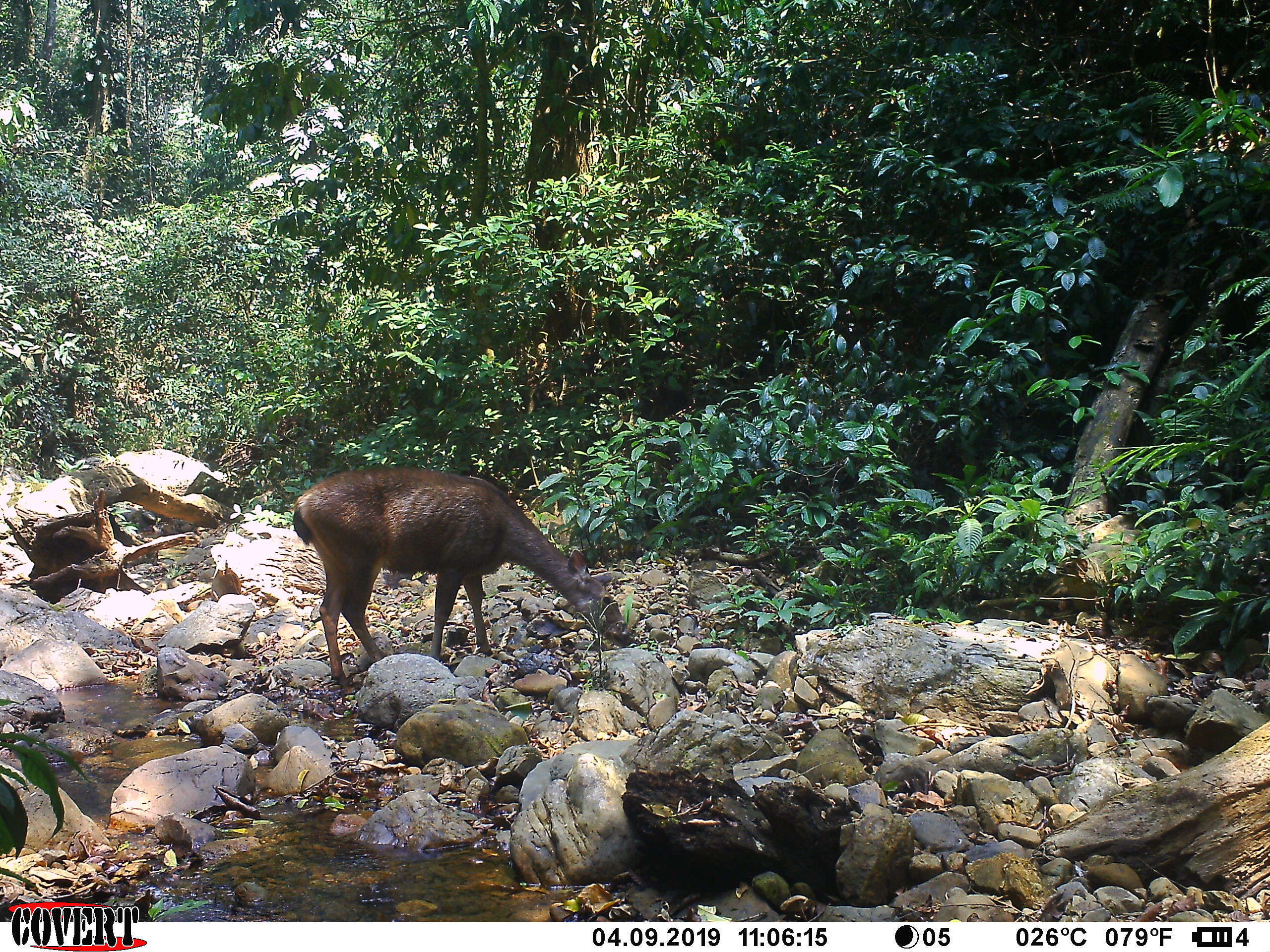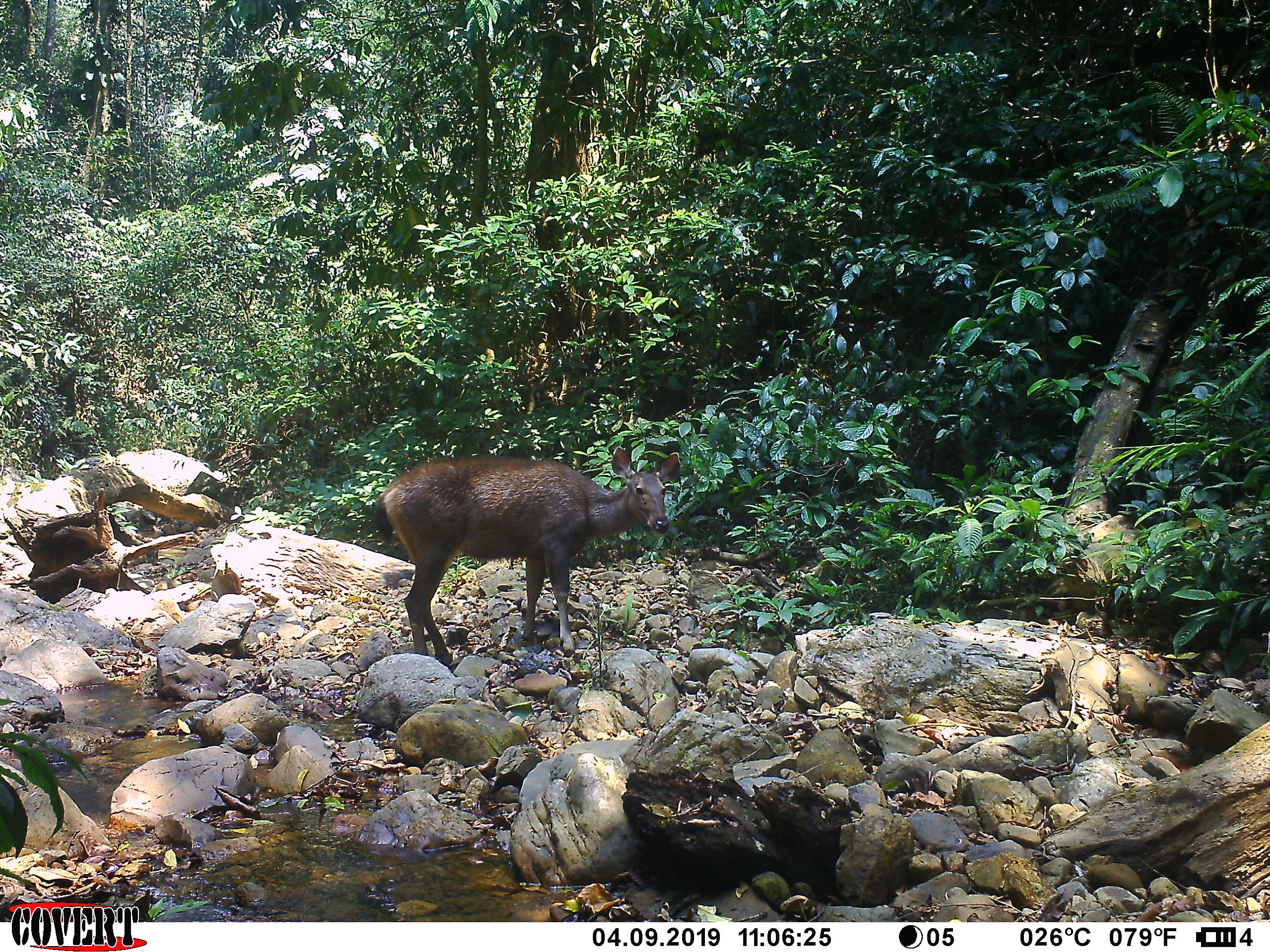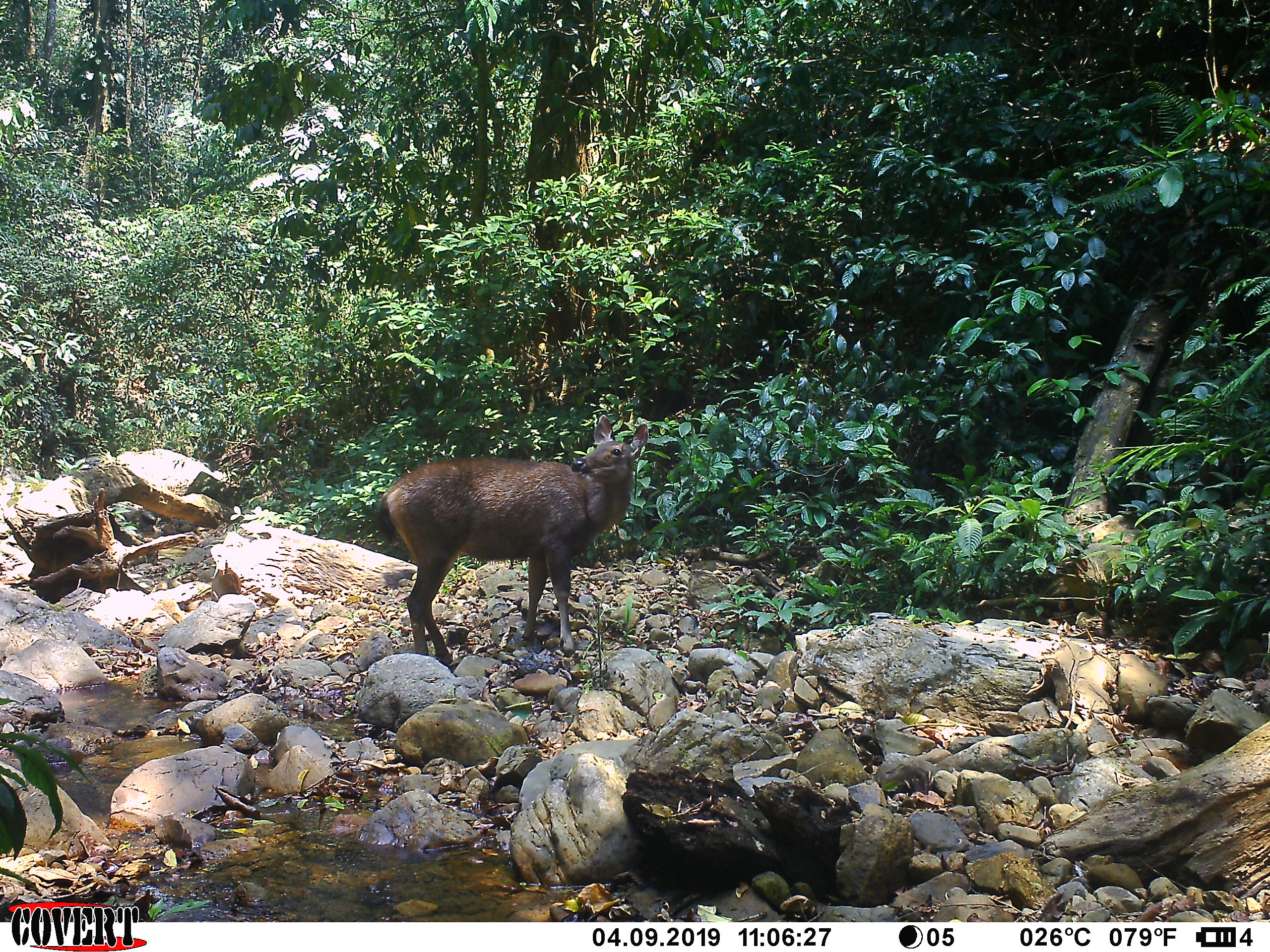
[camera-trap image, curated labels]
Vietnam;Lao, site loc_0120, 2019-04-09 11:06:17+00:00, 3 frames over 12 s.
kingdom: Animalia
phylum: Chordata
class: Mammalia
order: Artiodactyla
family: Cervidae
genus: Rusa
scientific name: Rusa unicolor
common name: sambar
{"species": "sambar (Rusa unicolor)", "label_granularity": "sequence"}